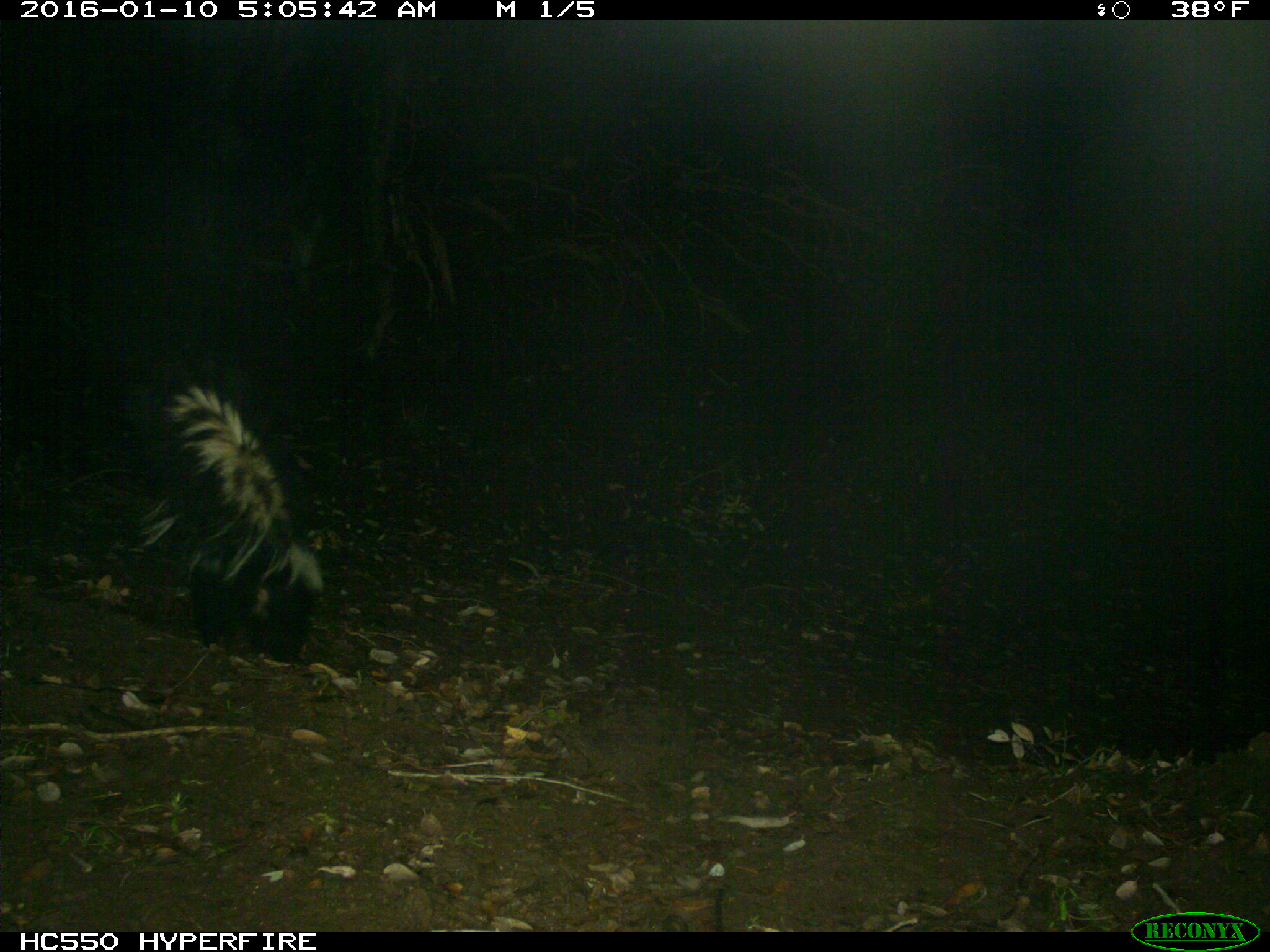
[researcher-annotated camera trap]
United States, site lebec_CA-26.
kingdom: Animalia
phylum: Chordata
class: Mammalia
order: Carnivora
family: Mephitidae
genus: Mephitis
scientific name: Mephitis mephitis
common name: striped skunk